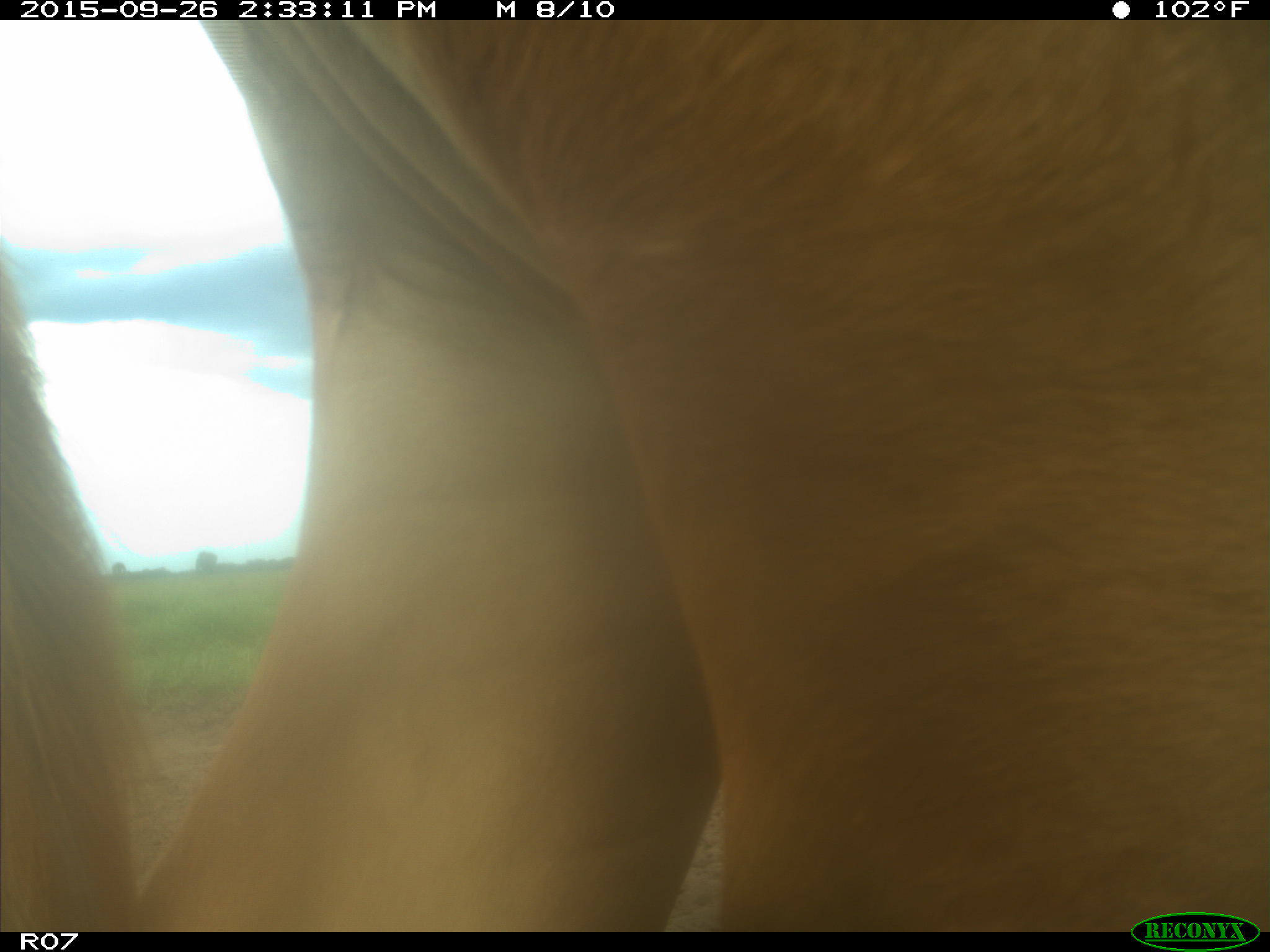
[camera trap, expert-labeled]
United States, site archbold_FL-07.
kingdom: Animalia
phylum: Chordata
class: Mammalia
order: Artiodactyla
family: Bovidae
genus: Bos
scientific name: Bos taurus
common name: domestic cow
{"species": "Bos taurus (domestic cow)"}